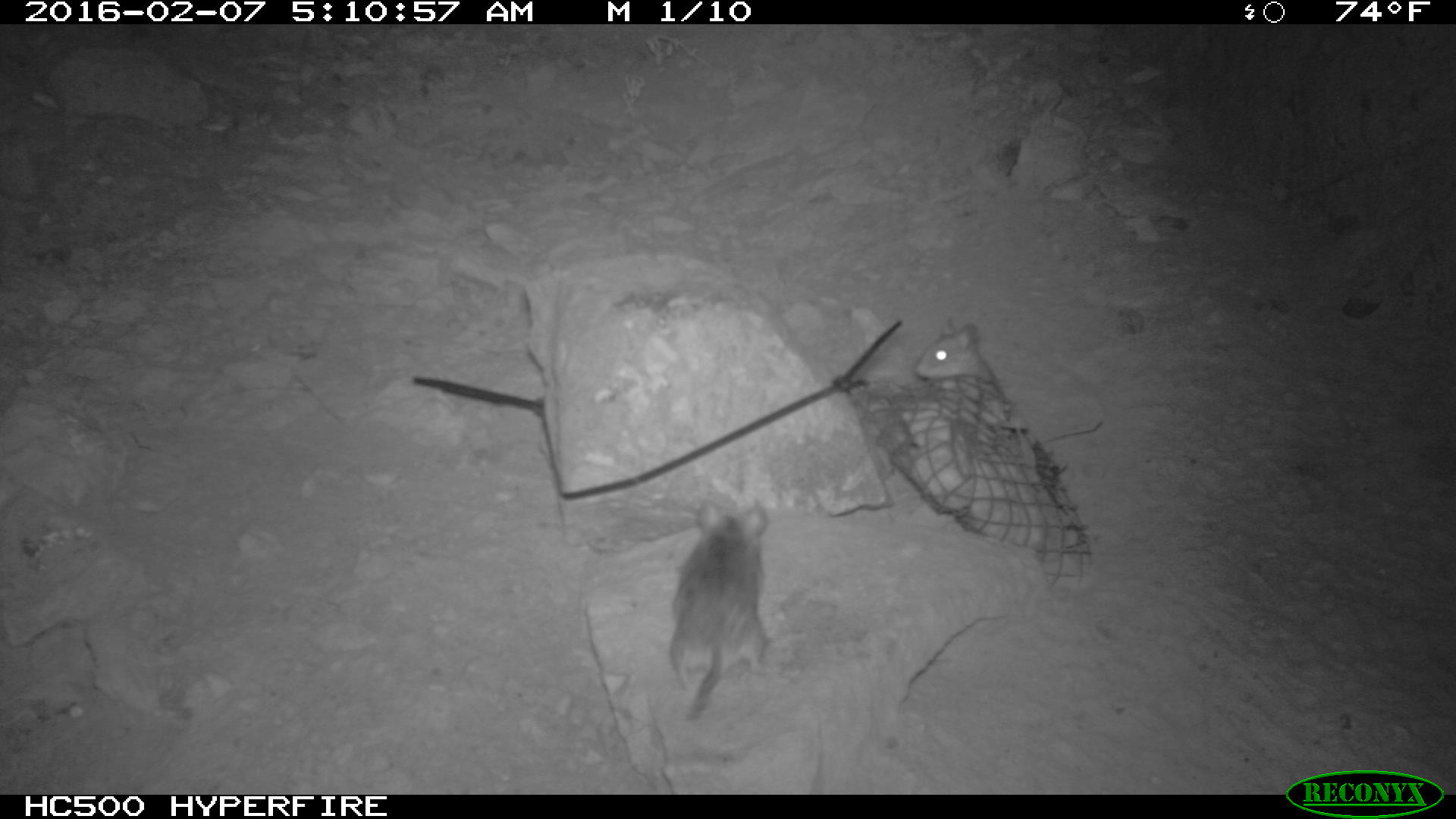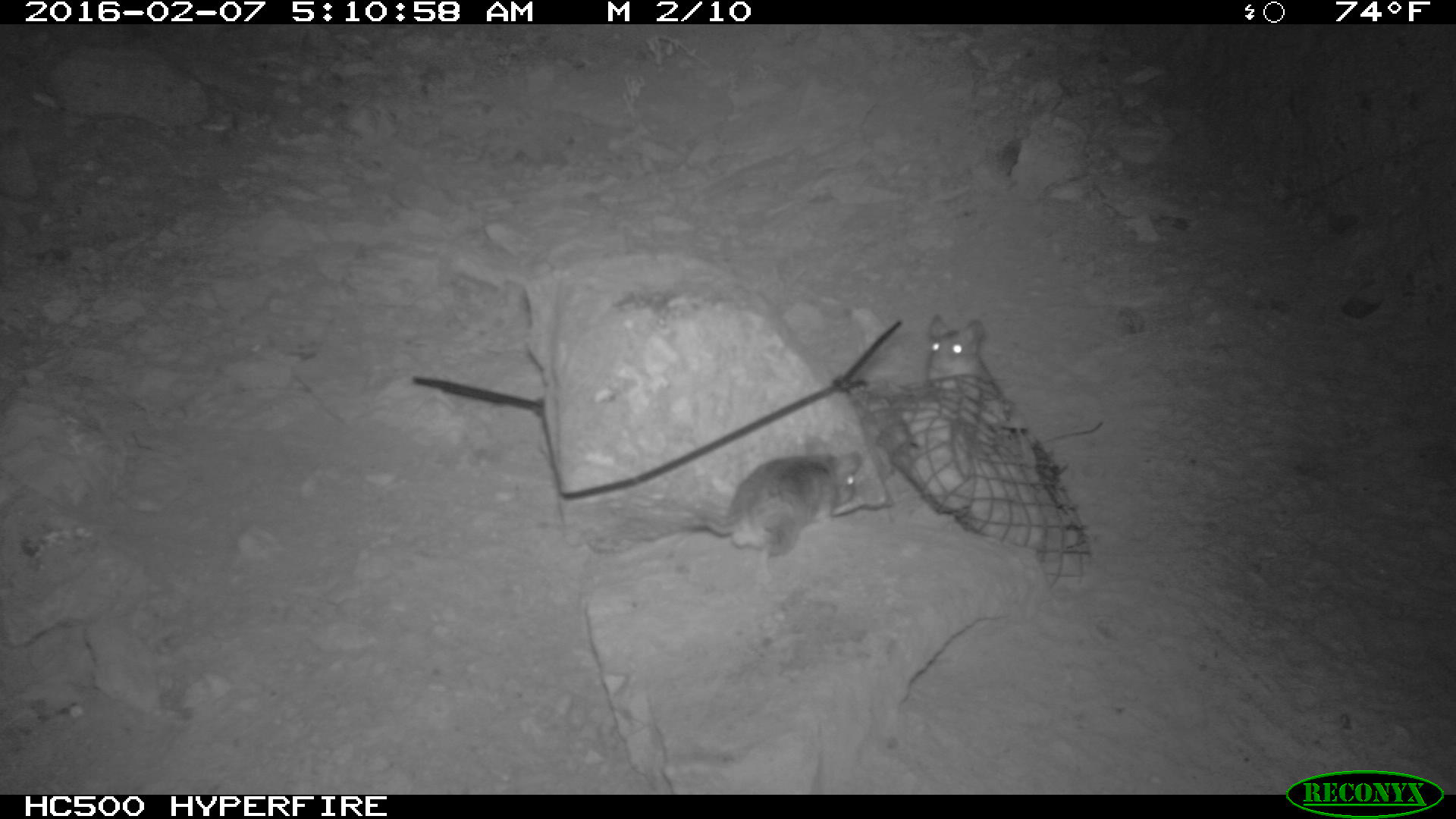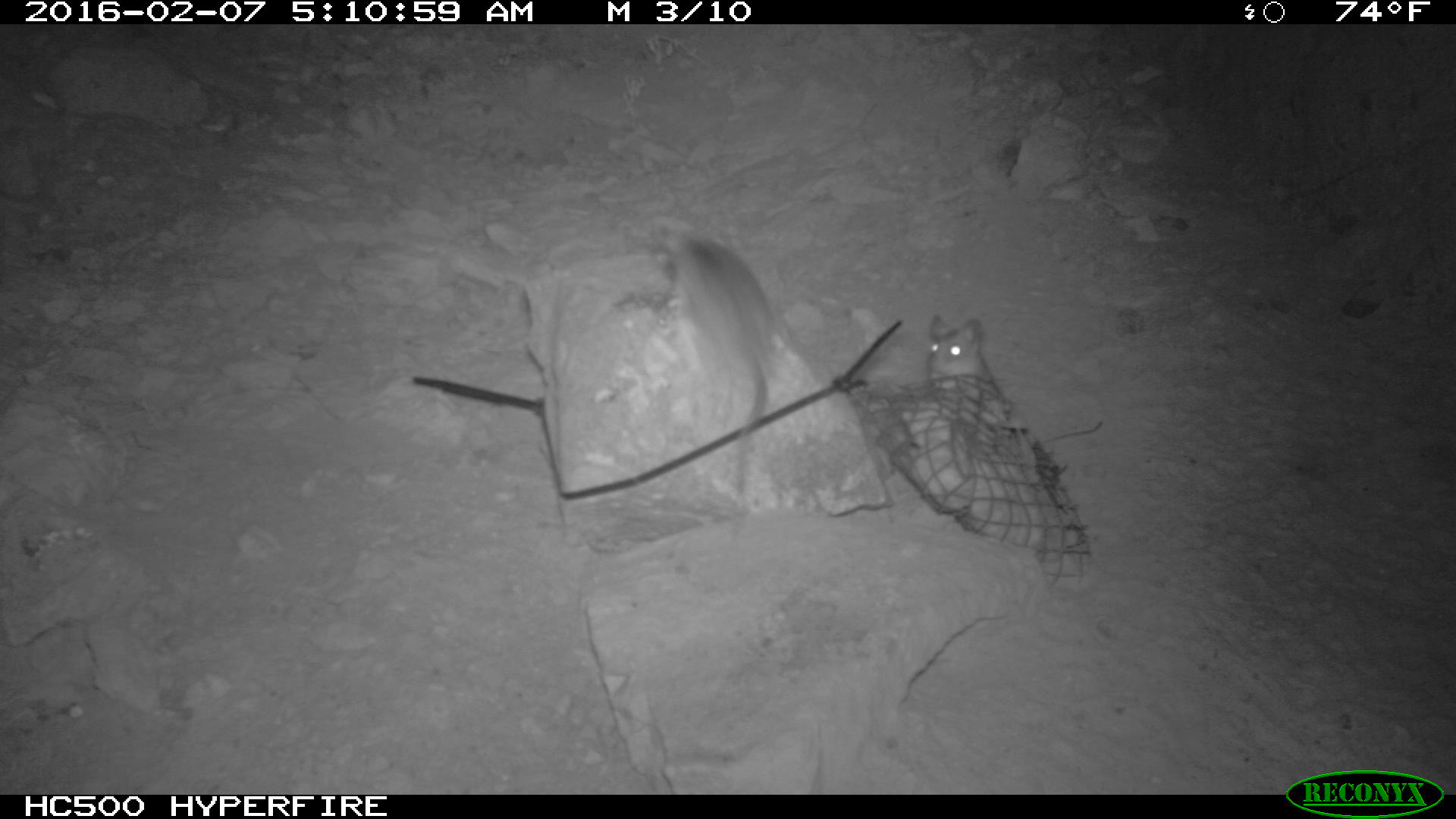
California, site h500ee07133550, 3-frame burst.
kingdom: Animalia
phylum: Chordata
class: Mammalia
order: Rodentia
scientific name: Rodentia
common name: rodent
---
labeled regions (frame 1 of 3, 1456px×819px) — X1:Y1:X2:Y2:
rodent: 912:318:1103:443; 669:500:777:720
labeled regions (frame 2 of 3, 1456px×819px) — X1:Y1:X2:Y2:
rodent: 923:314:1103:441; 683:447:864:566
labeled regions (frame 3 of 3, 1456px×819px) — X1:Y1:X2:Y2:
rodent: 657:223:770:491; 927:314:1102:444